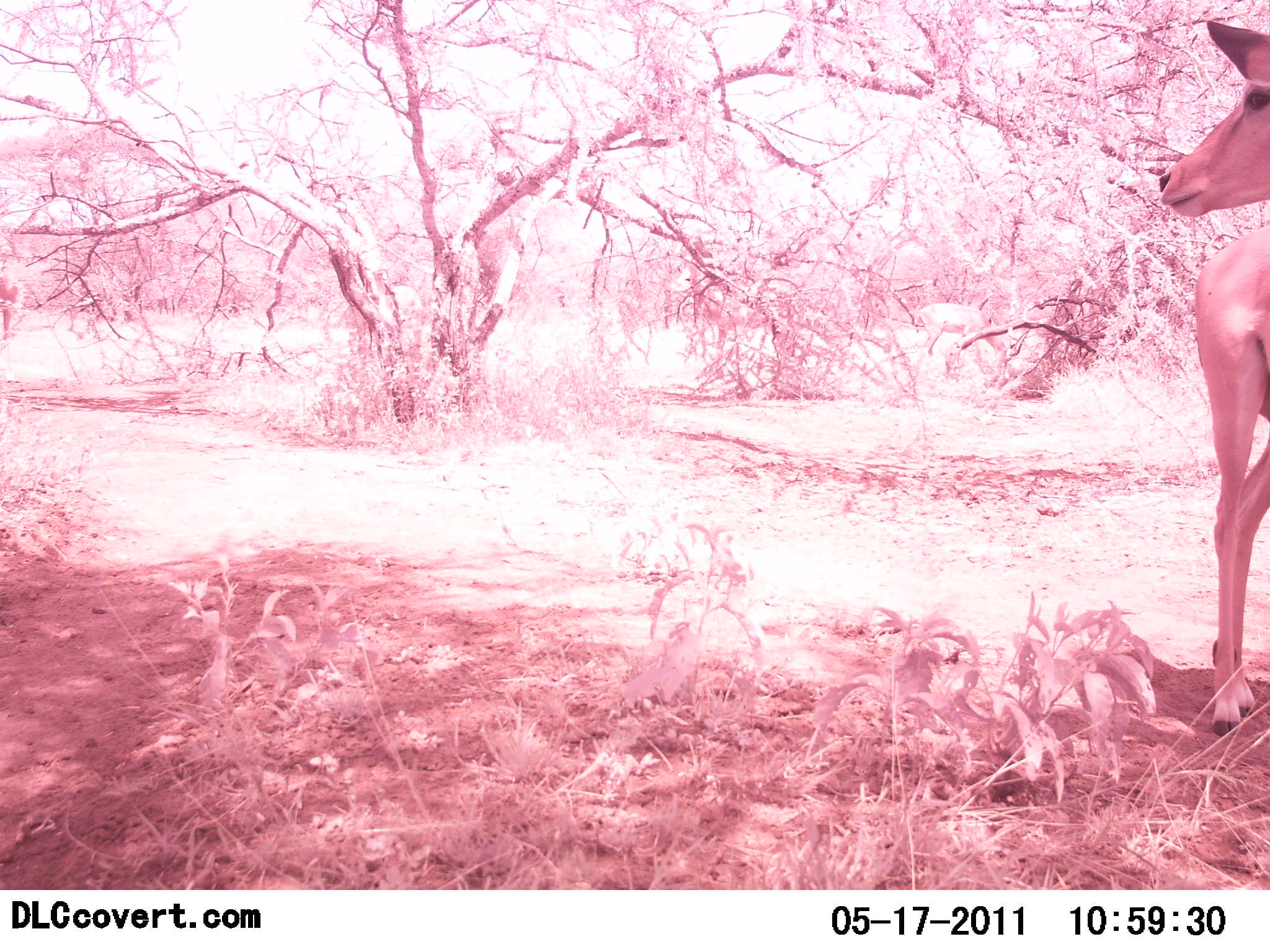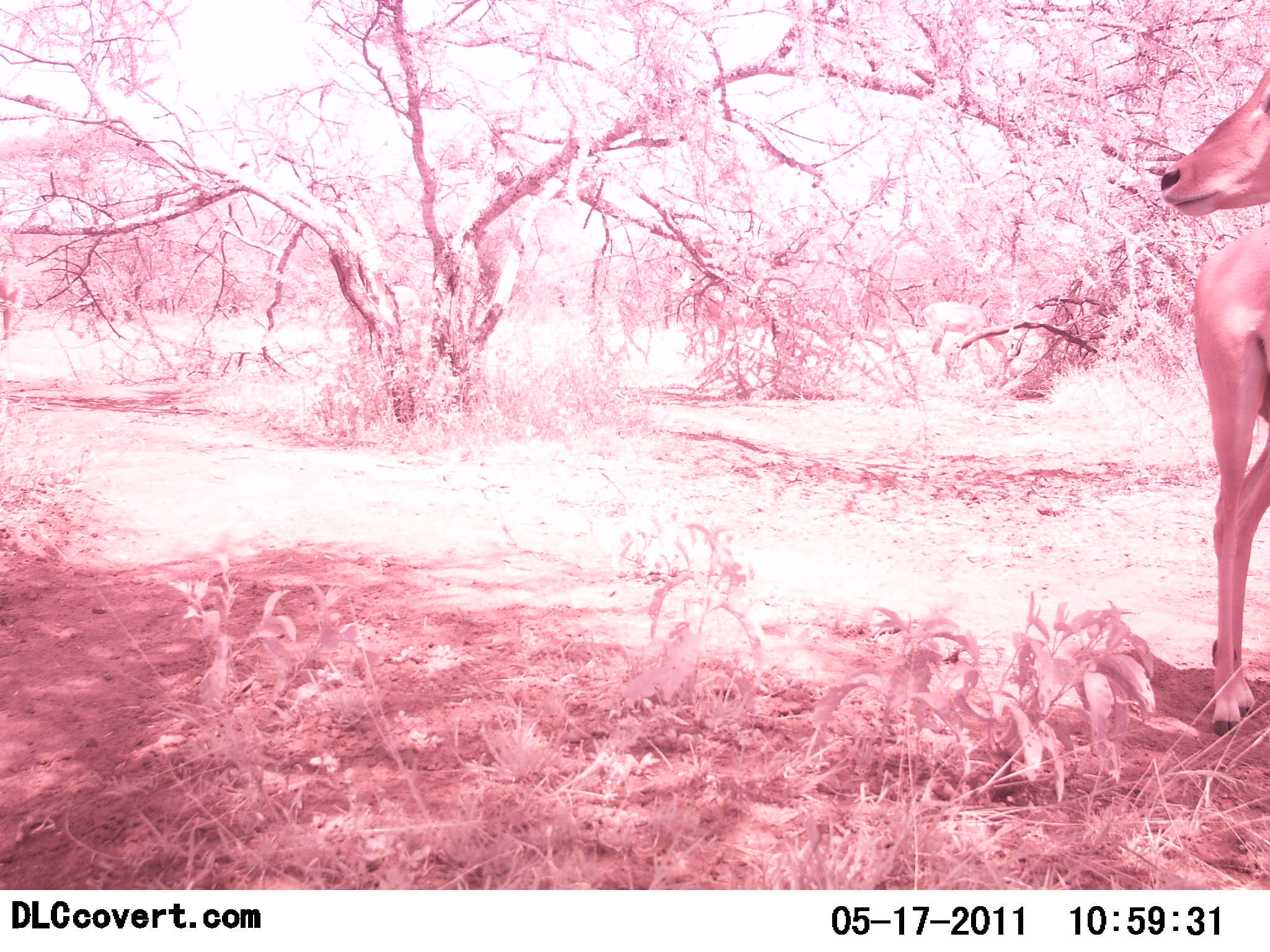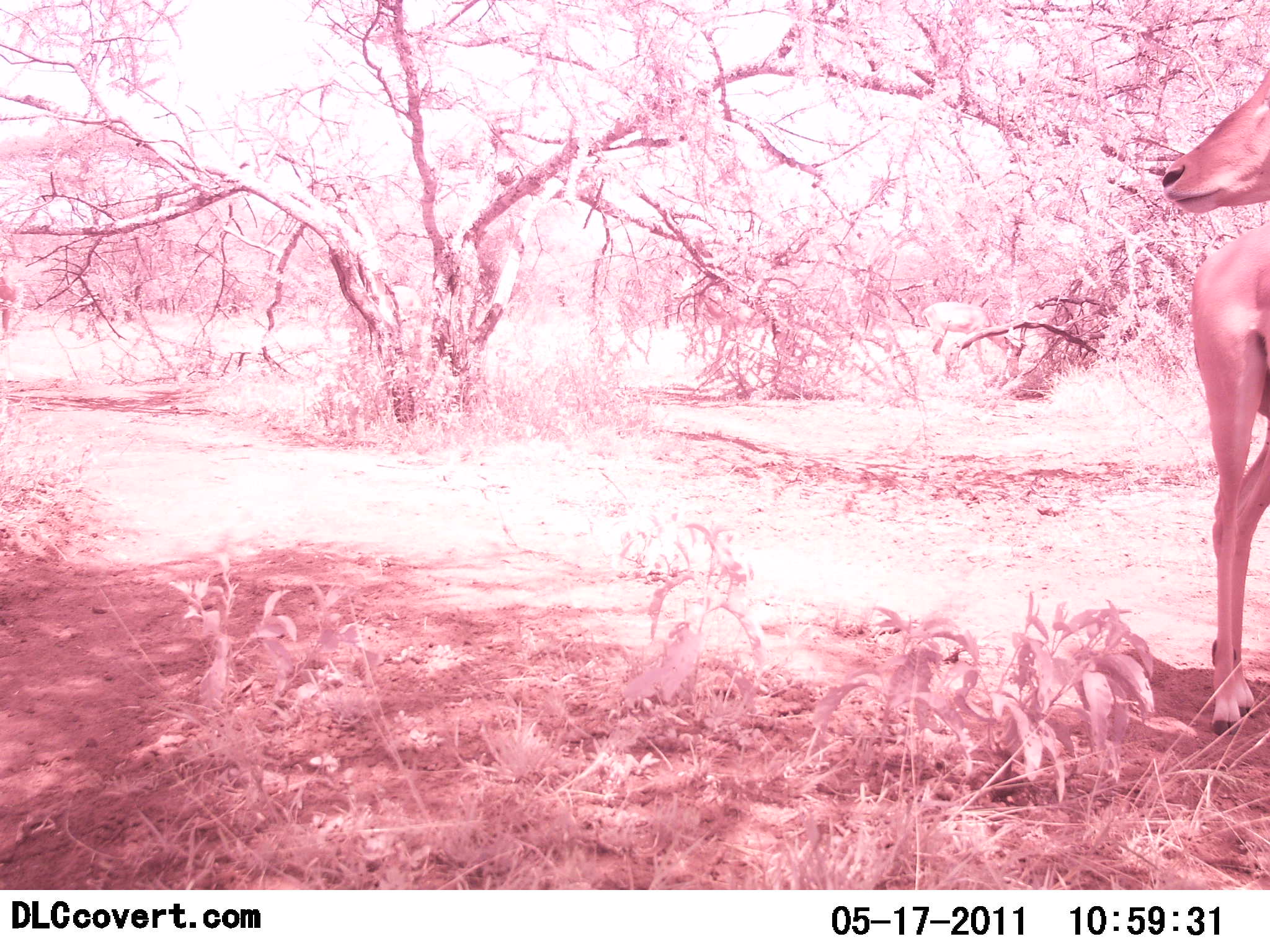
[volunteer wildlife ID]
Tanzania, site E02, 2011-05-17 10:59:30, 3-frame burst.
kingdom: Animalia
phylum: Chordata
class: Mammalia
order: Artiodactyla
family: Bovidae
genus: Aepyceros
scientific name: Aepyceros melampus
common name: impala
Impala (Aepyceros melampus), count 1. Behavior (volunteer vote fractions): standing 100%, resting 0%, moving 0%, interacting 0%. Young present (vote fraction): 0%. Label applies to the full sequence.